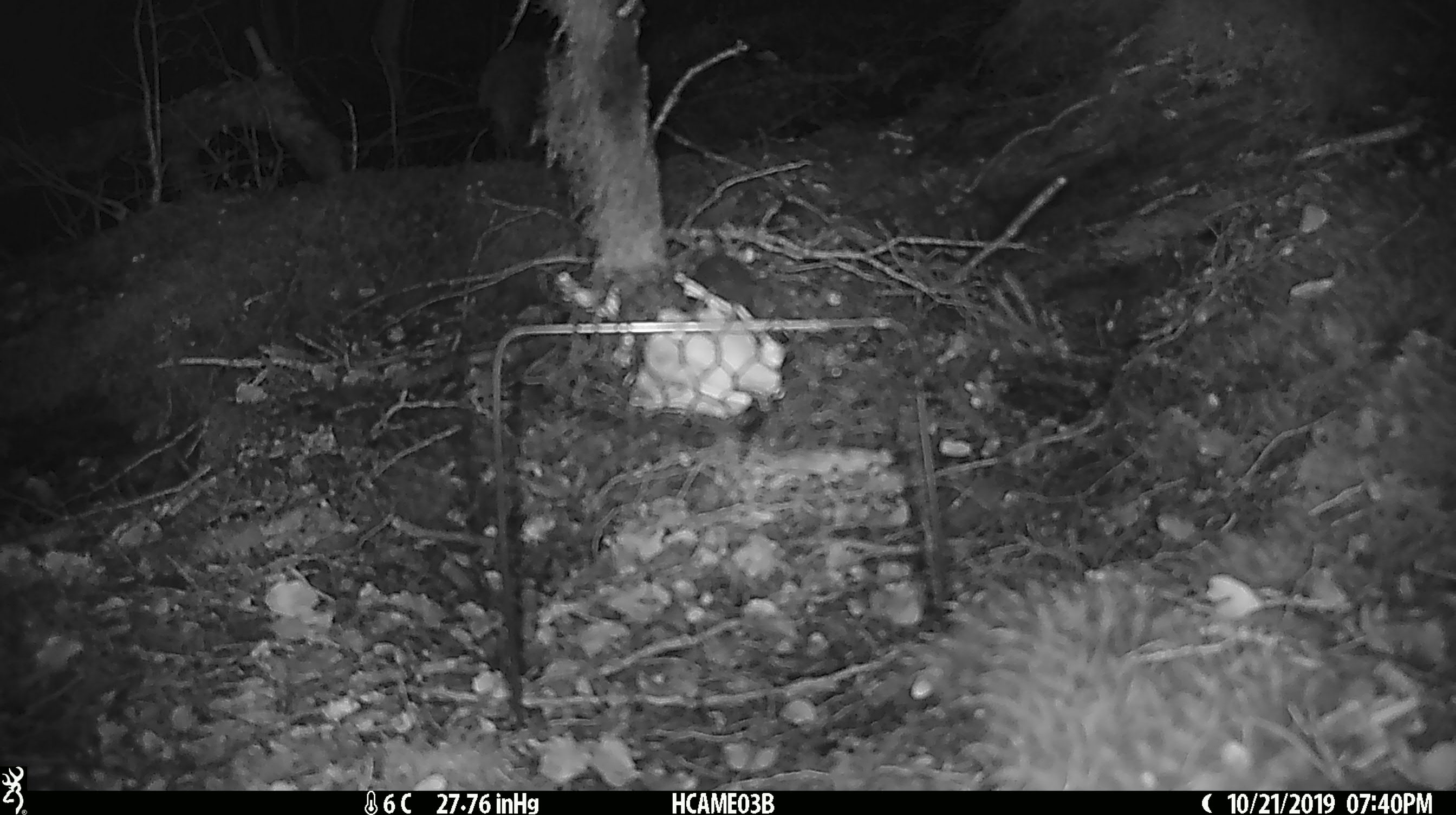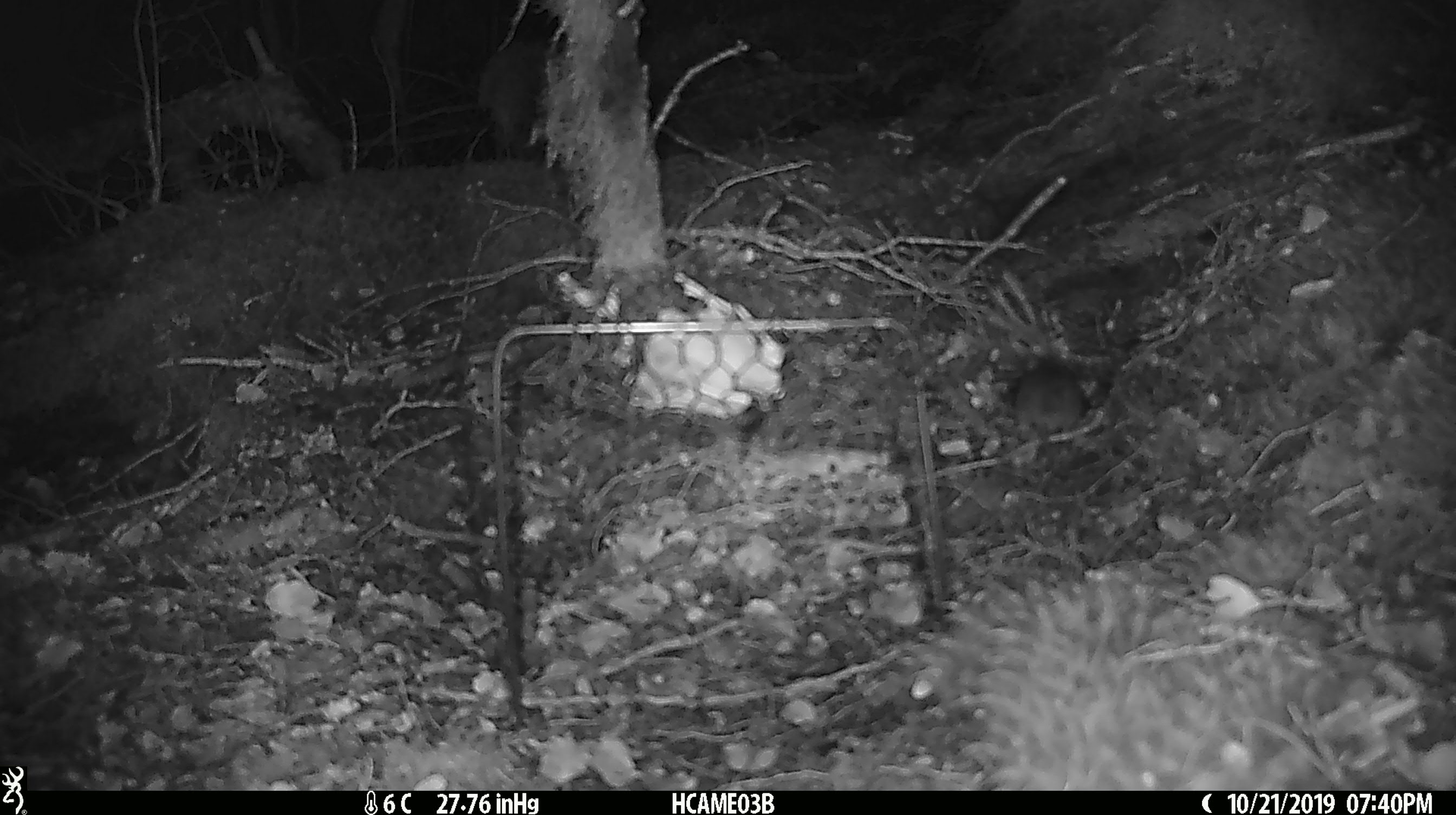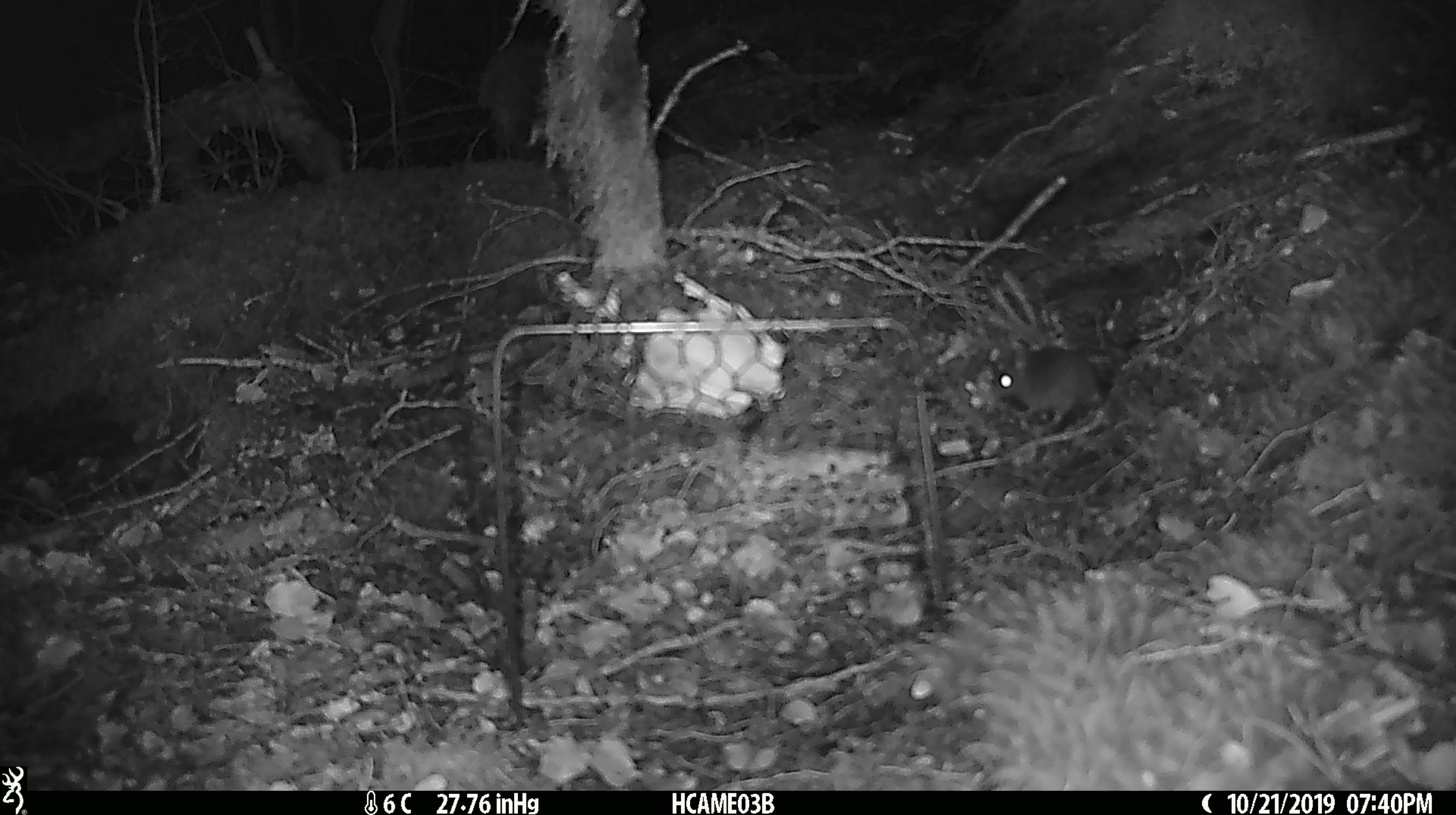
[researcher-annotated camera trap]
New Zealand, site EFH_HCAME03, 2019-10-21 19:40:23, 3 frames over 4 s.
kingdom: Animalia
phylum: Chordata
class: Mammalia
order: Rodentia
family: Muridae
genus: Mus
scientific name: Mus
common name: mouse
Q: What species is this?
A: Mouse (Mus).